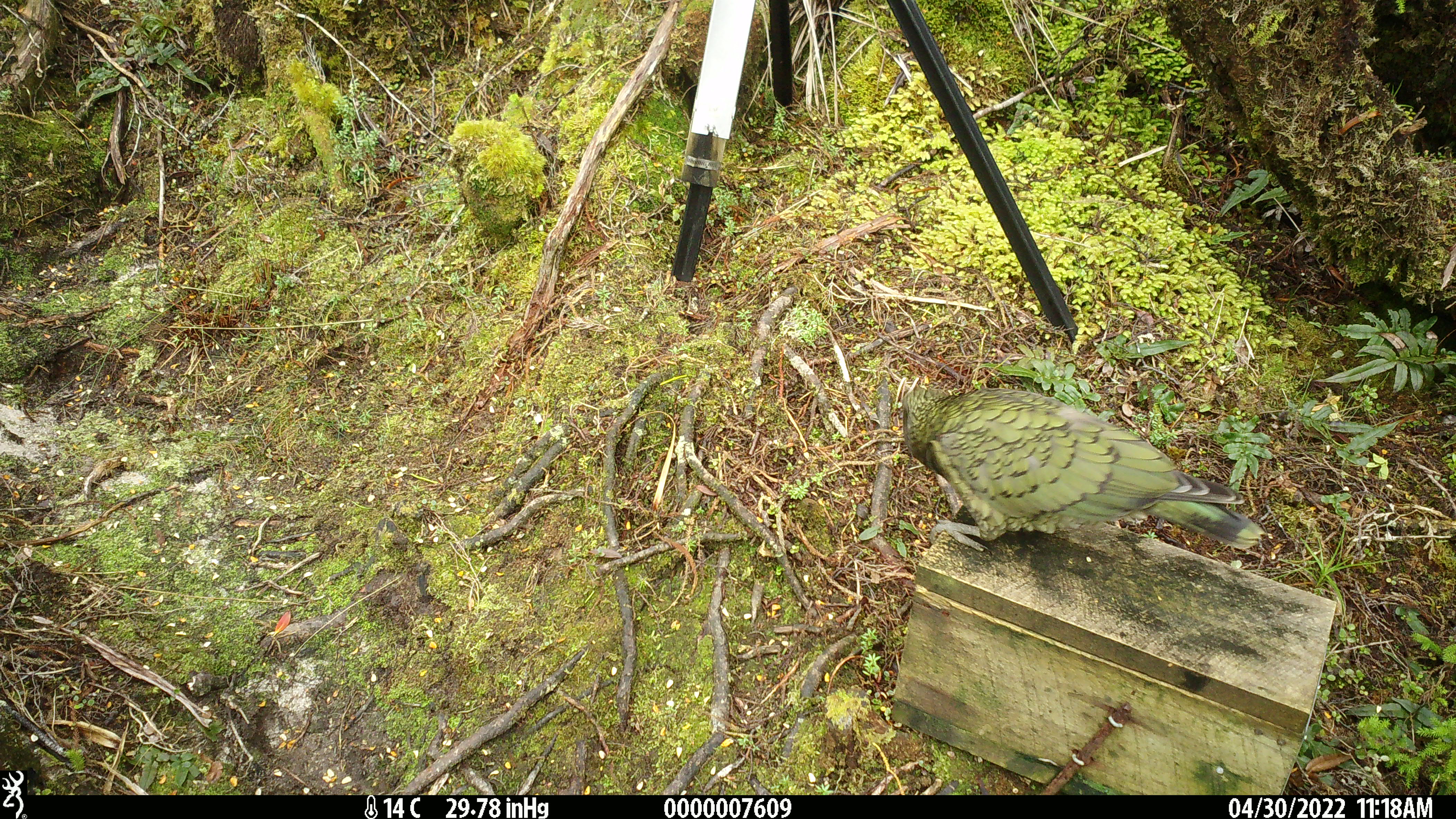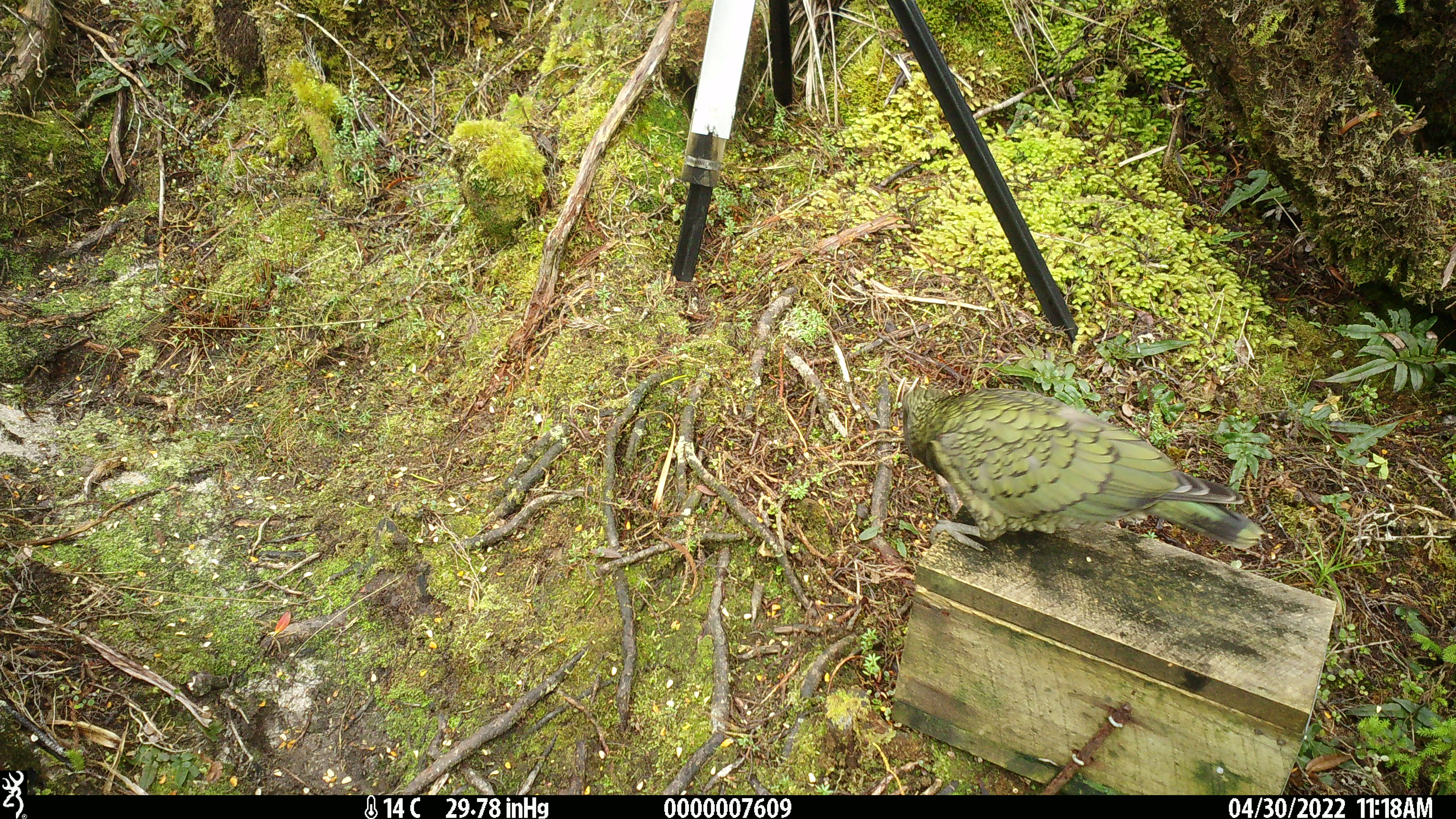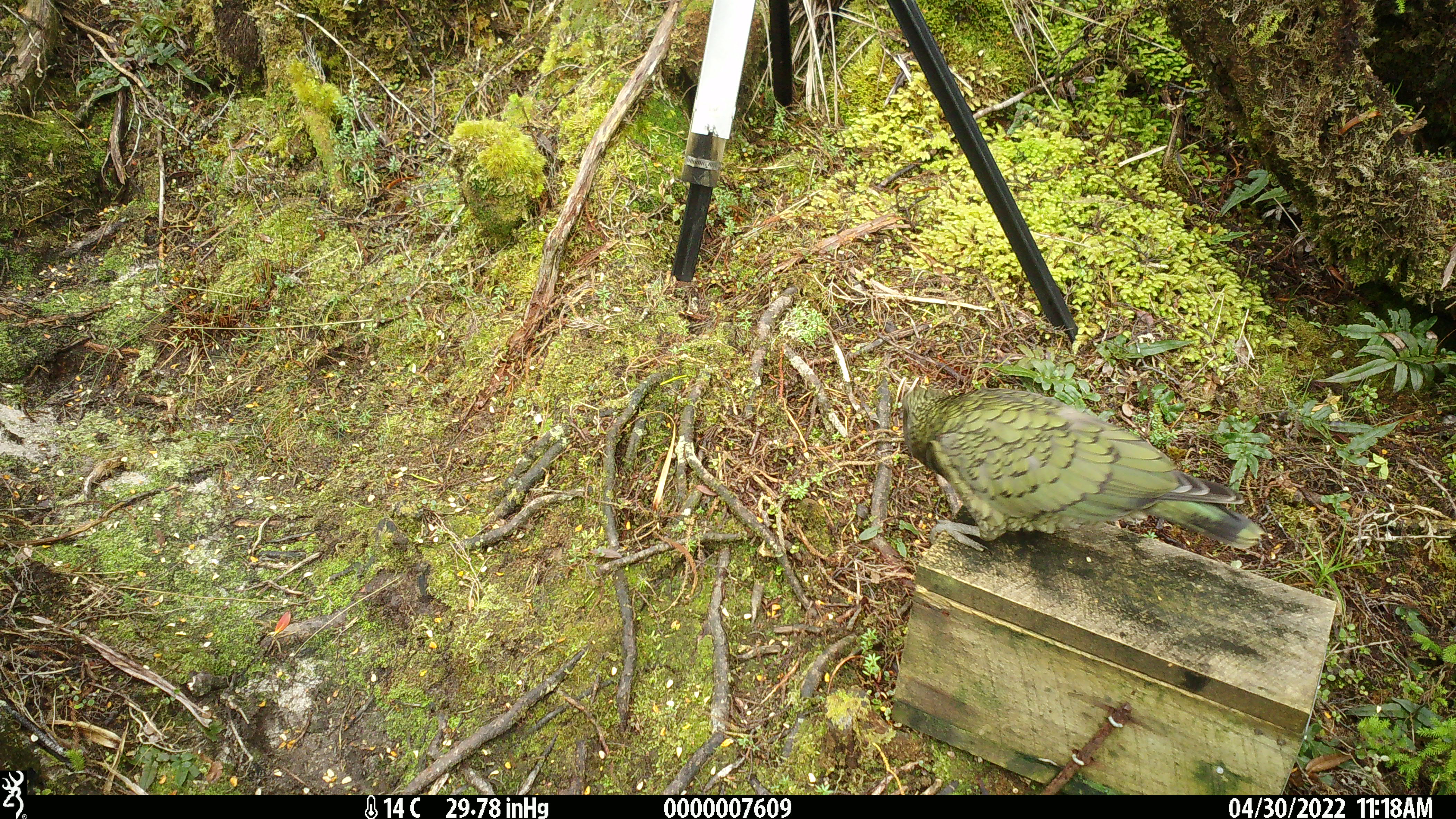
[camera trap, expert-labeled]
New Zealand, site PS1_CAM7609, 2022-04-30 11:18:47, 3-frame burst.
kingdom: Animalia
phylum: Chordata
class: Aves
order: Psittaciformes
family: Strigopidae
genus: Nestor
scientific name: Nestor notabilis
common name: kea